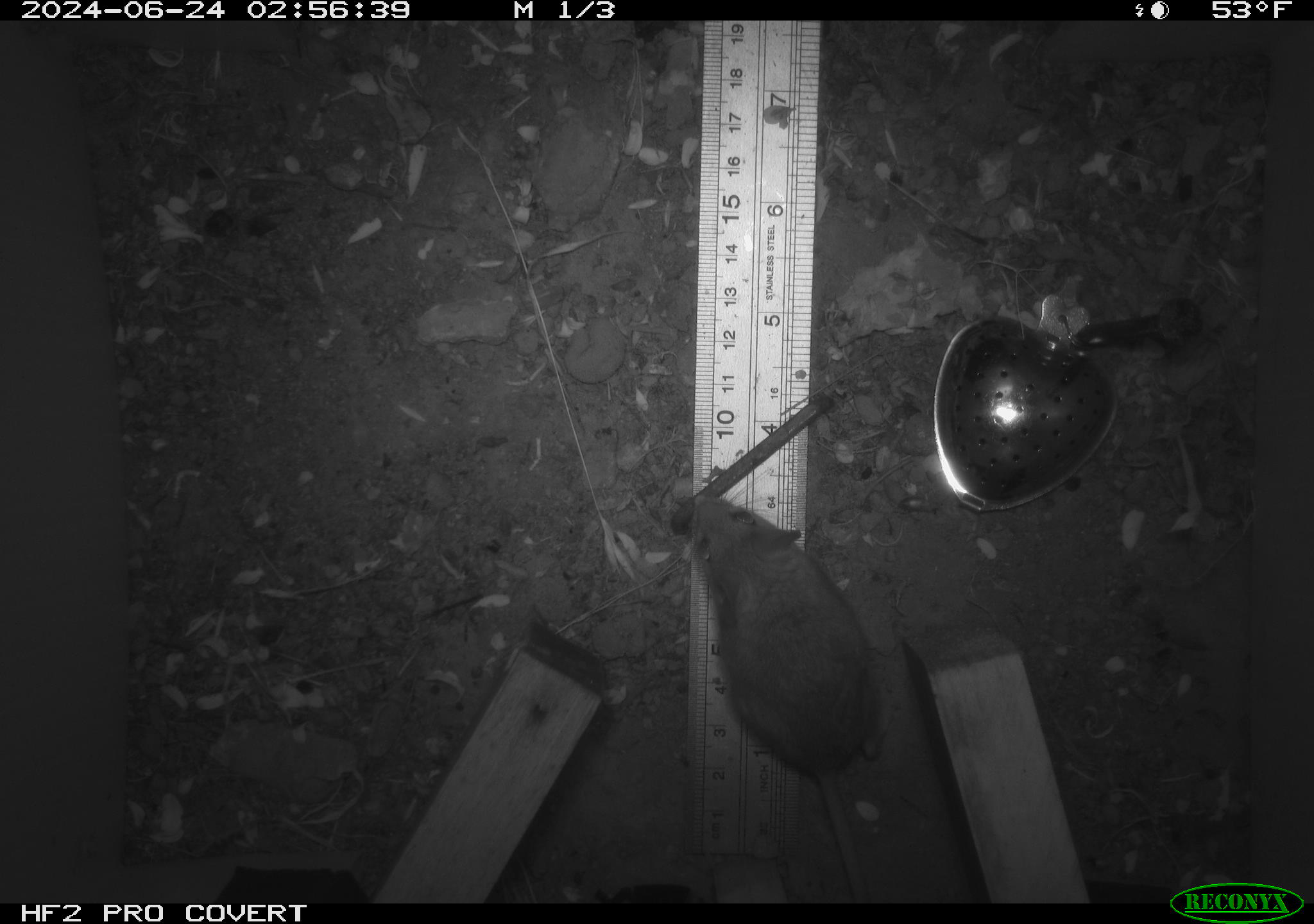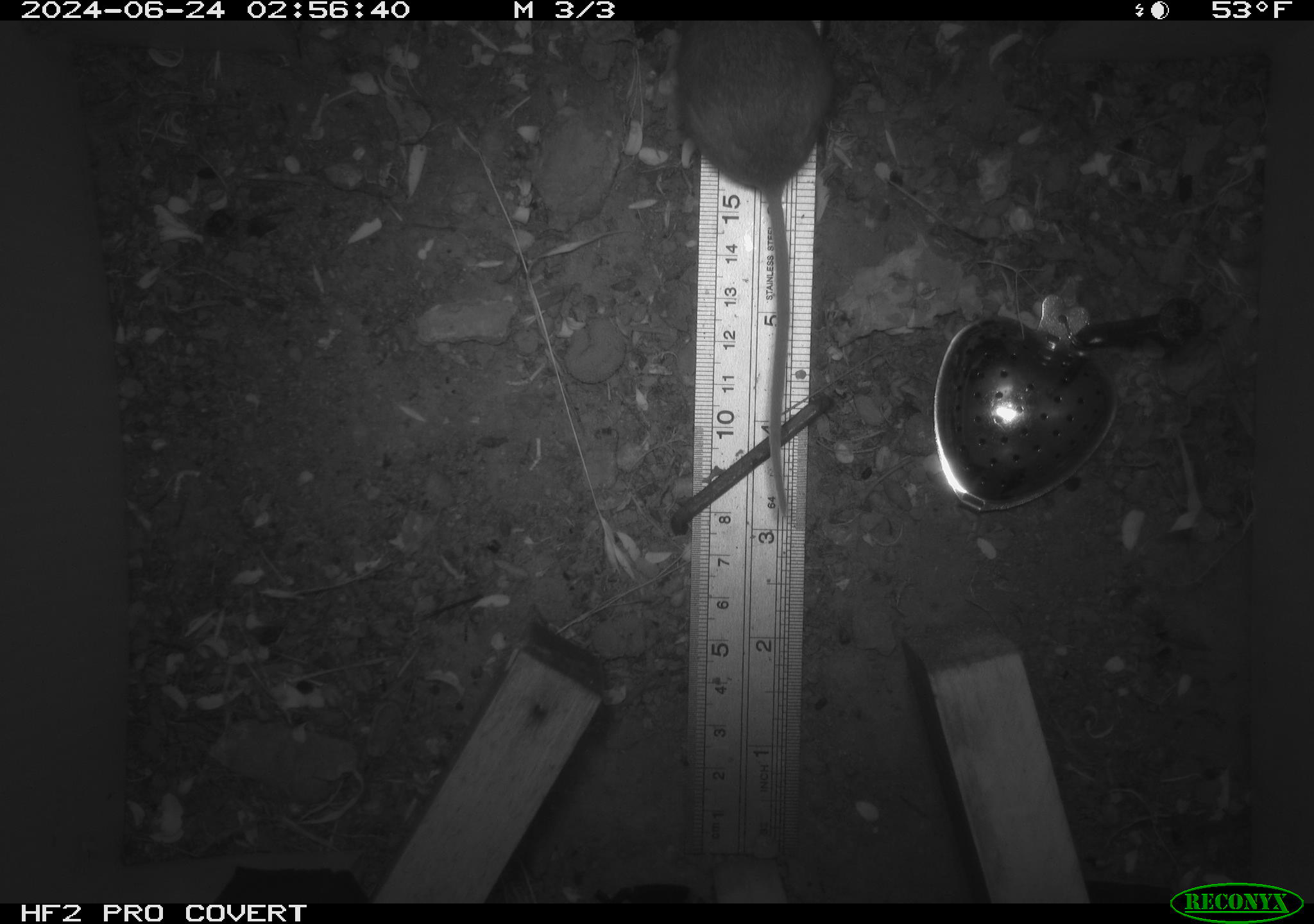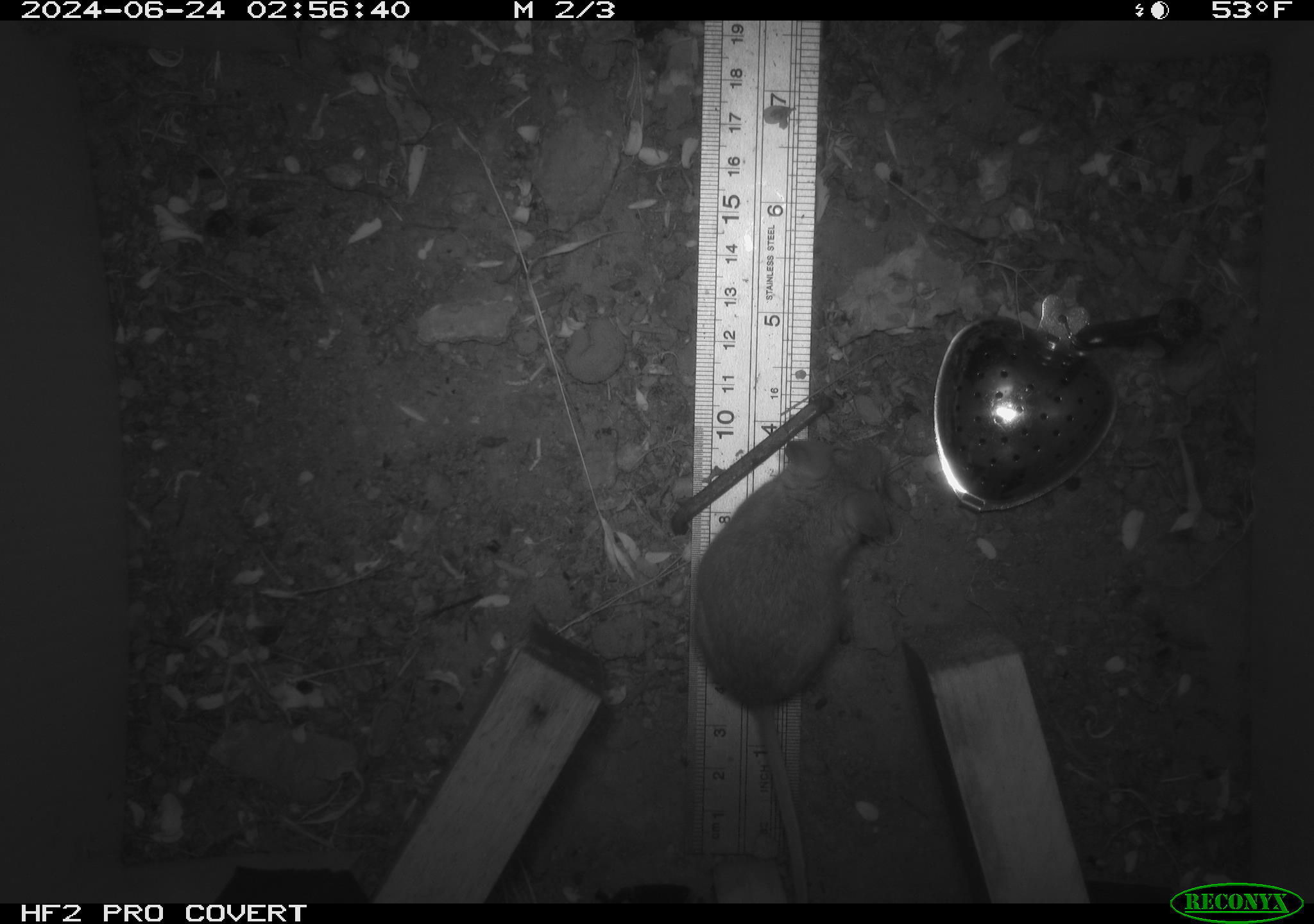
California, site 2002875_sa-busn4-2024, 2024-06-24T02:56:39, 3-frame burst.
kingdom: Animalia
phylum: Chordata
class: Mammalia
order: Rodentia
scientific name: Rodentia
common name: rodent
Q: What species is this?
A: Rodent (Rodentia).